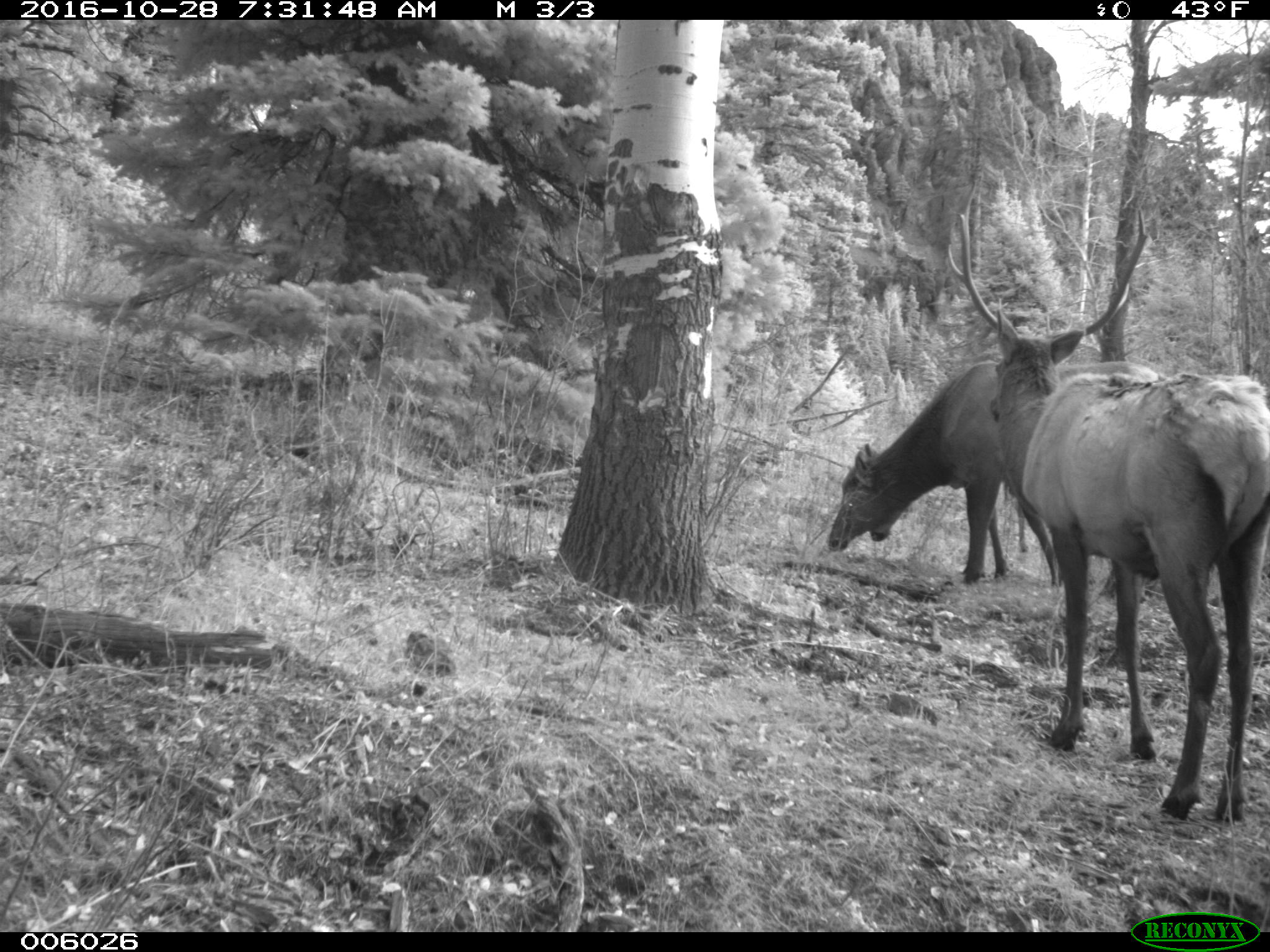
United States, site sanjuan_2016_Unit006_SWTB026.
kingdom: Animalia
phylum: Chordata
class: Mammalia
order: Artiodactyla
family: Cervidae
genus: Cervus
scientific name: Cervus elaphus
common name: red deer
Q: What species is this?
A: Cervus elaphus (red deer).